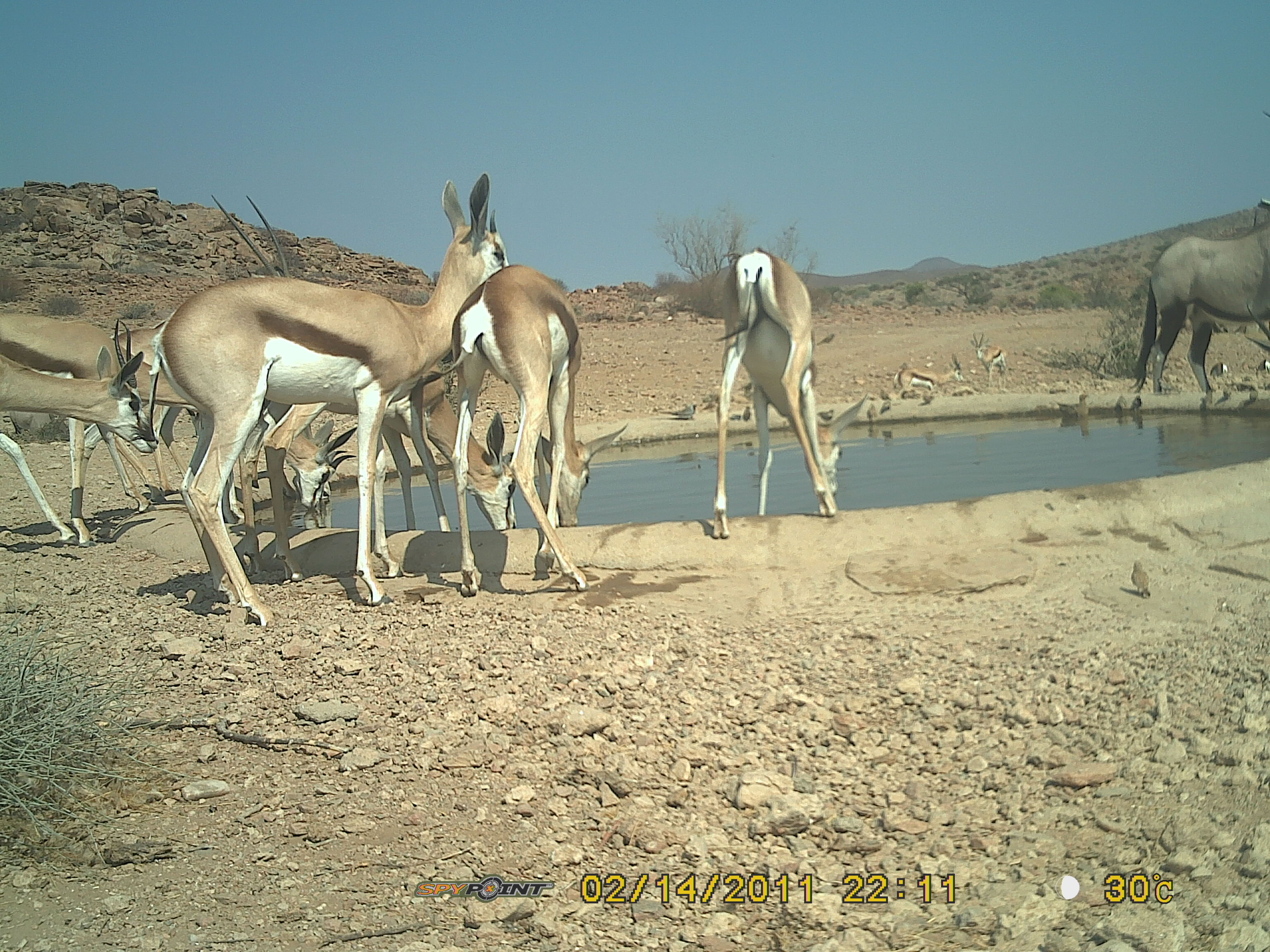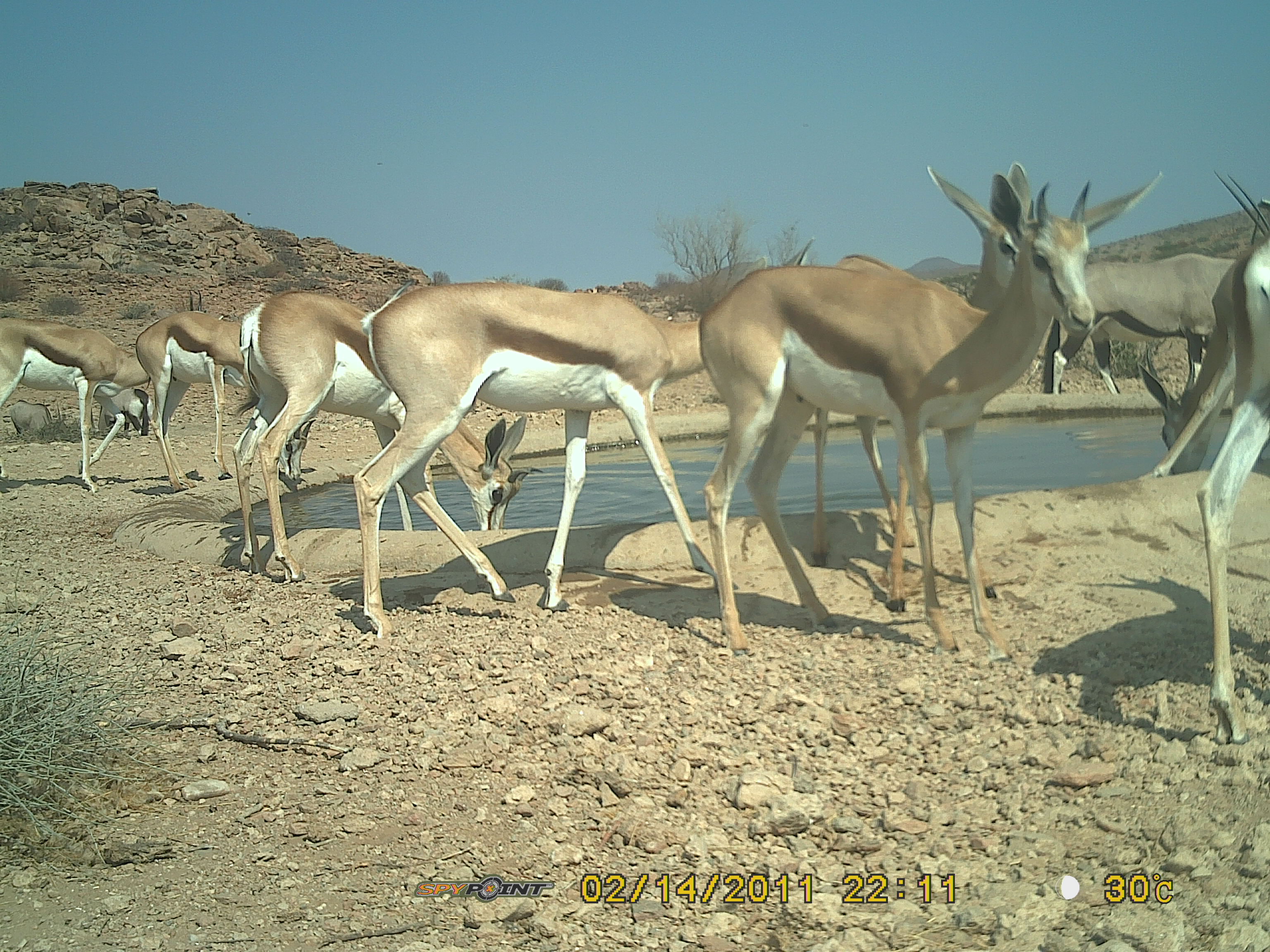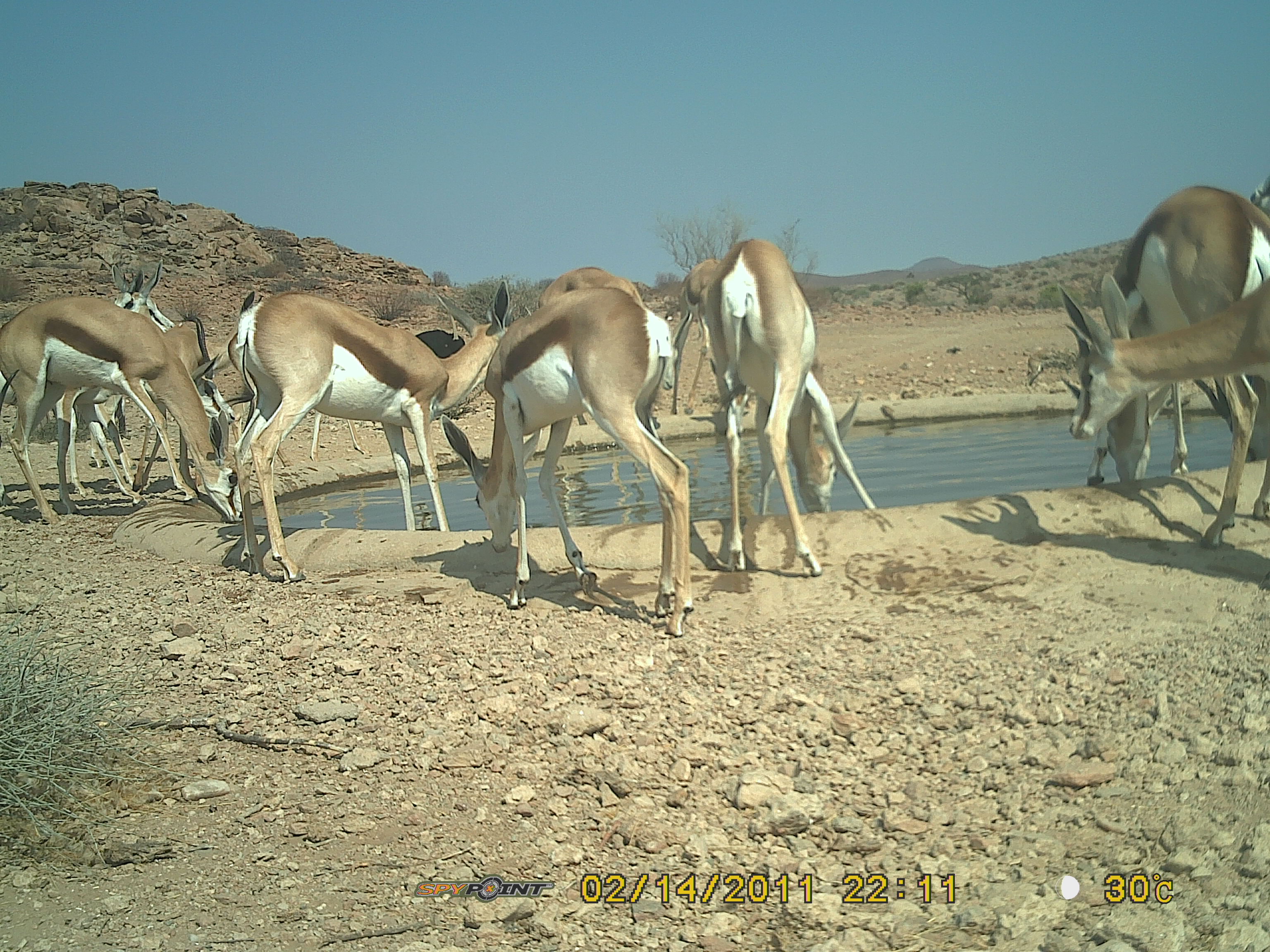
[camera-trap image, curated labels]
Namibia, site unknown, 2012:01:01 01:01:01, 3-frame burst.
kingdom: Animalia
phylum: Chordata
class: Mammalia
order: Artiodactyla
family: Bovidae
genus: Antidorcas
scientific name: Antidorcas marsupialis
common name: springbok